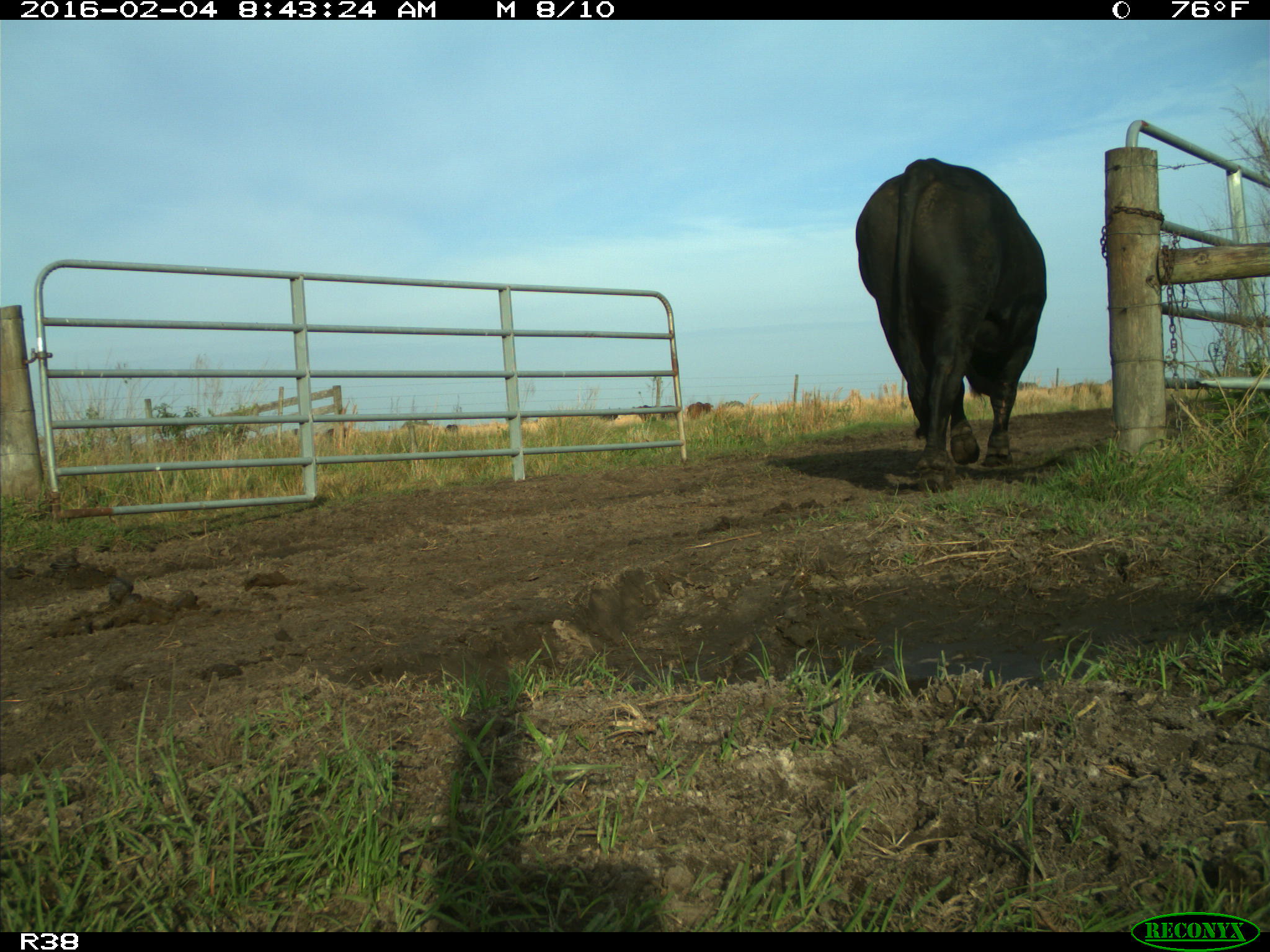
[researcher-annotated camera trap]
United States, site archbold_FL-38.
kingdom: Animalia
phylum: Chordata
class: Mammalia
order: Artiodactyla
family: Bovidae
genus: Bos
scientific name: Bos taurus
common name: domestic cow